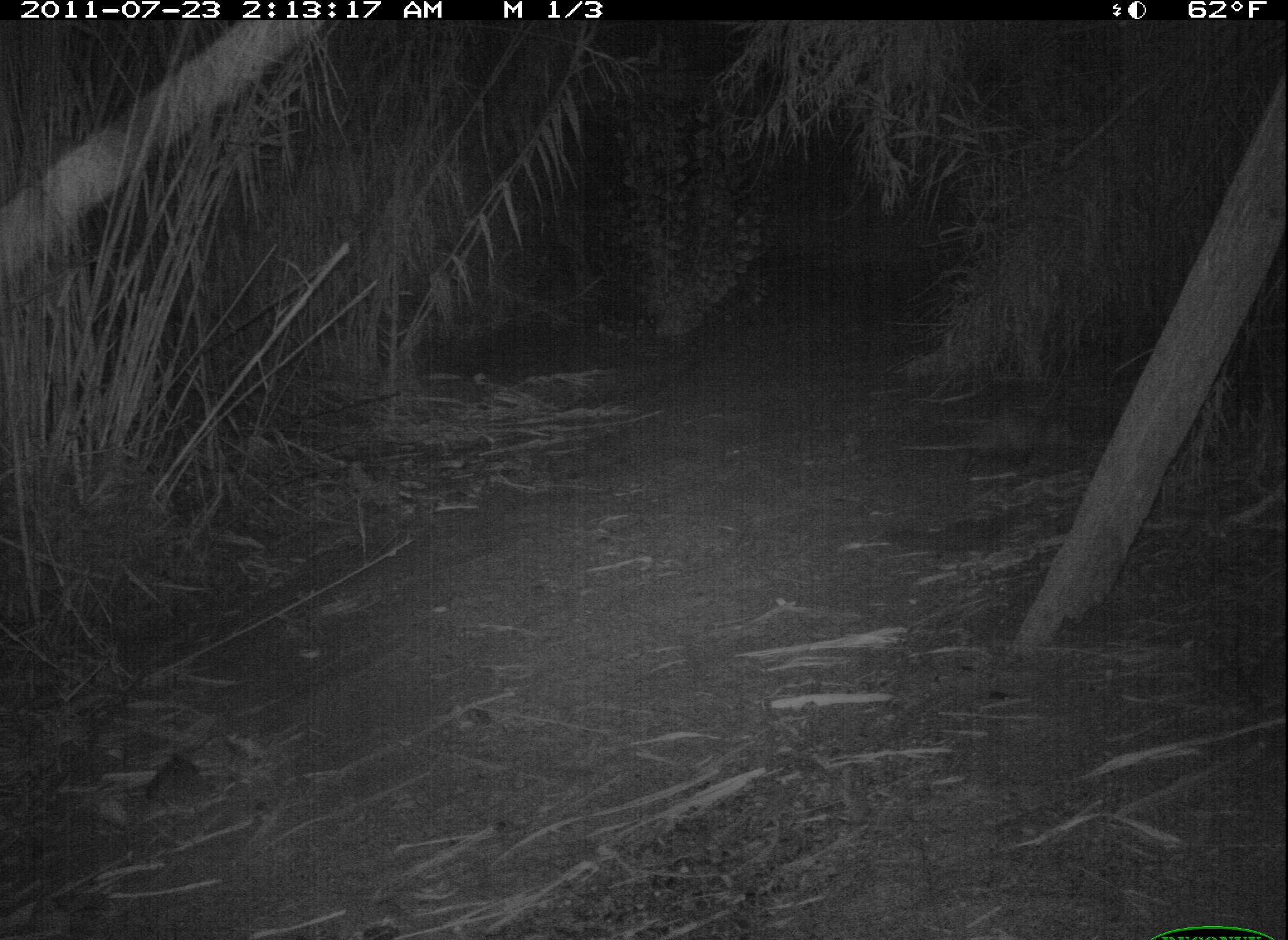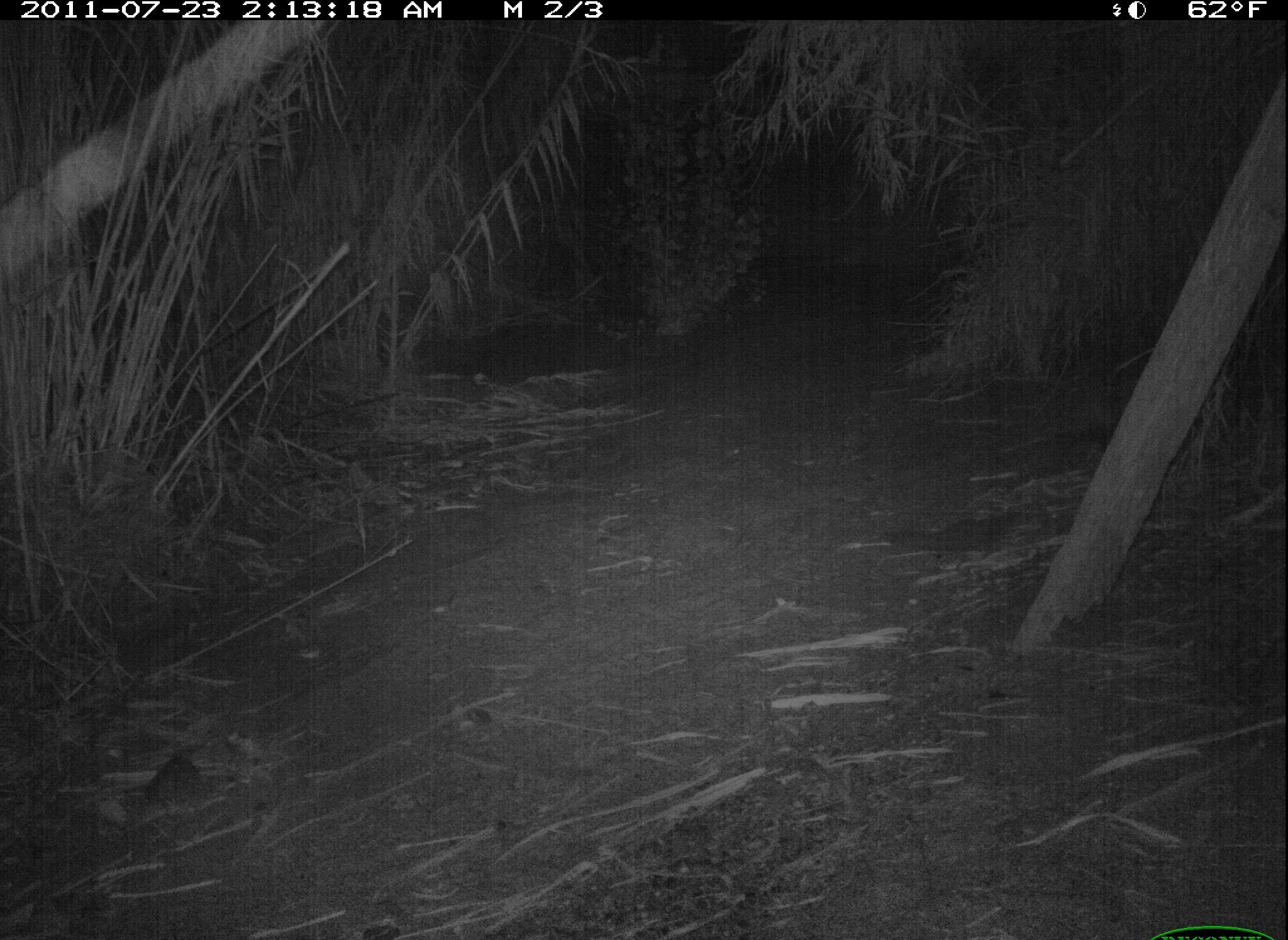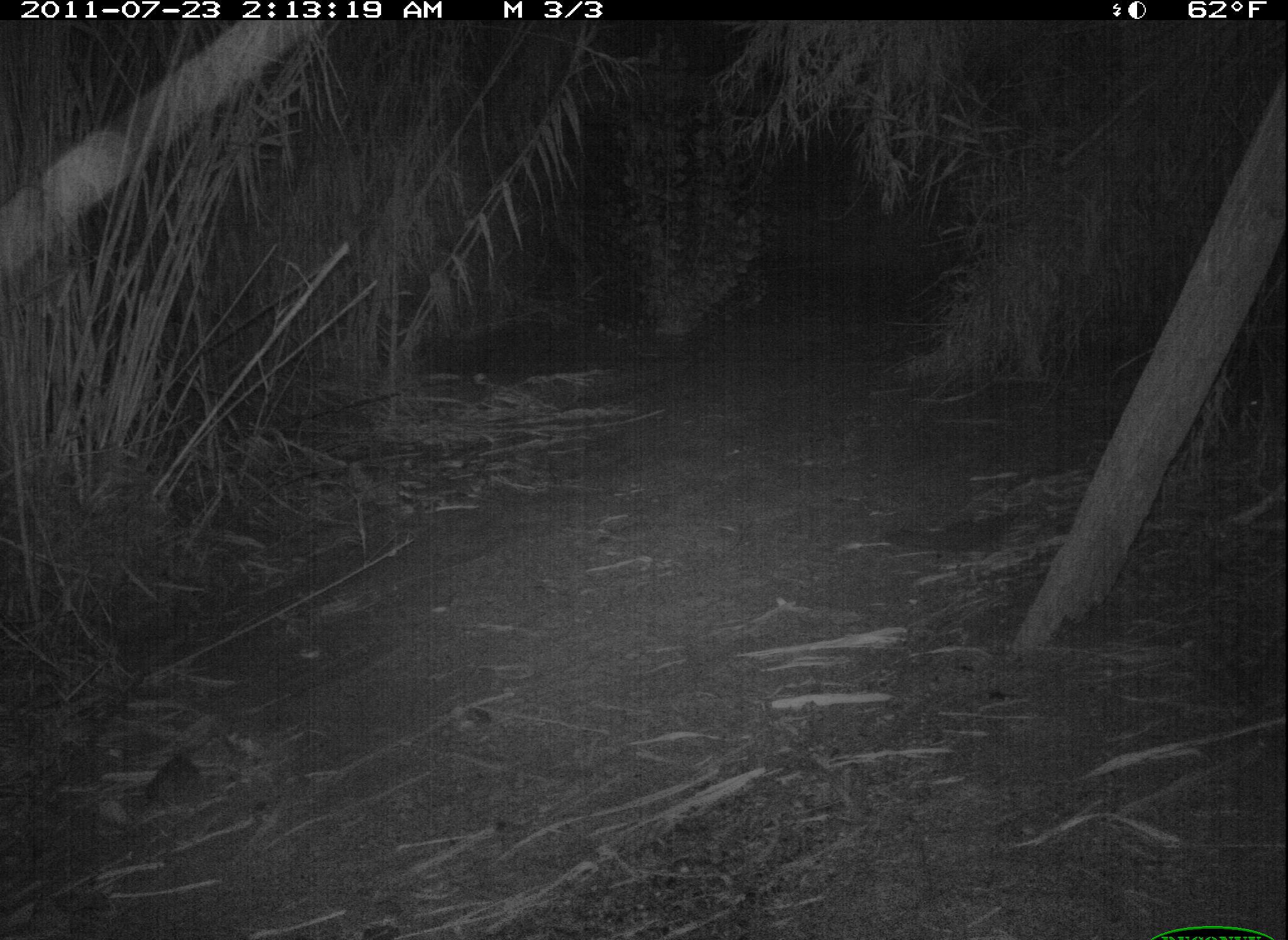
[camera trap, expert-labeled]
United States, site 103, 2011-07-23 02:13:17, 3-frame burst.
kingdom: Animalia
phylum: Chordata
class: Mammalia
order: Didelphimorphia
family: Didelphidae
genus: Didelphis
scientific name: Didelphis virginiana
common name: virginia opossum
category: opossum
Opossum (virginia opossum) (Didelphis virginiana).